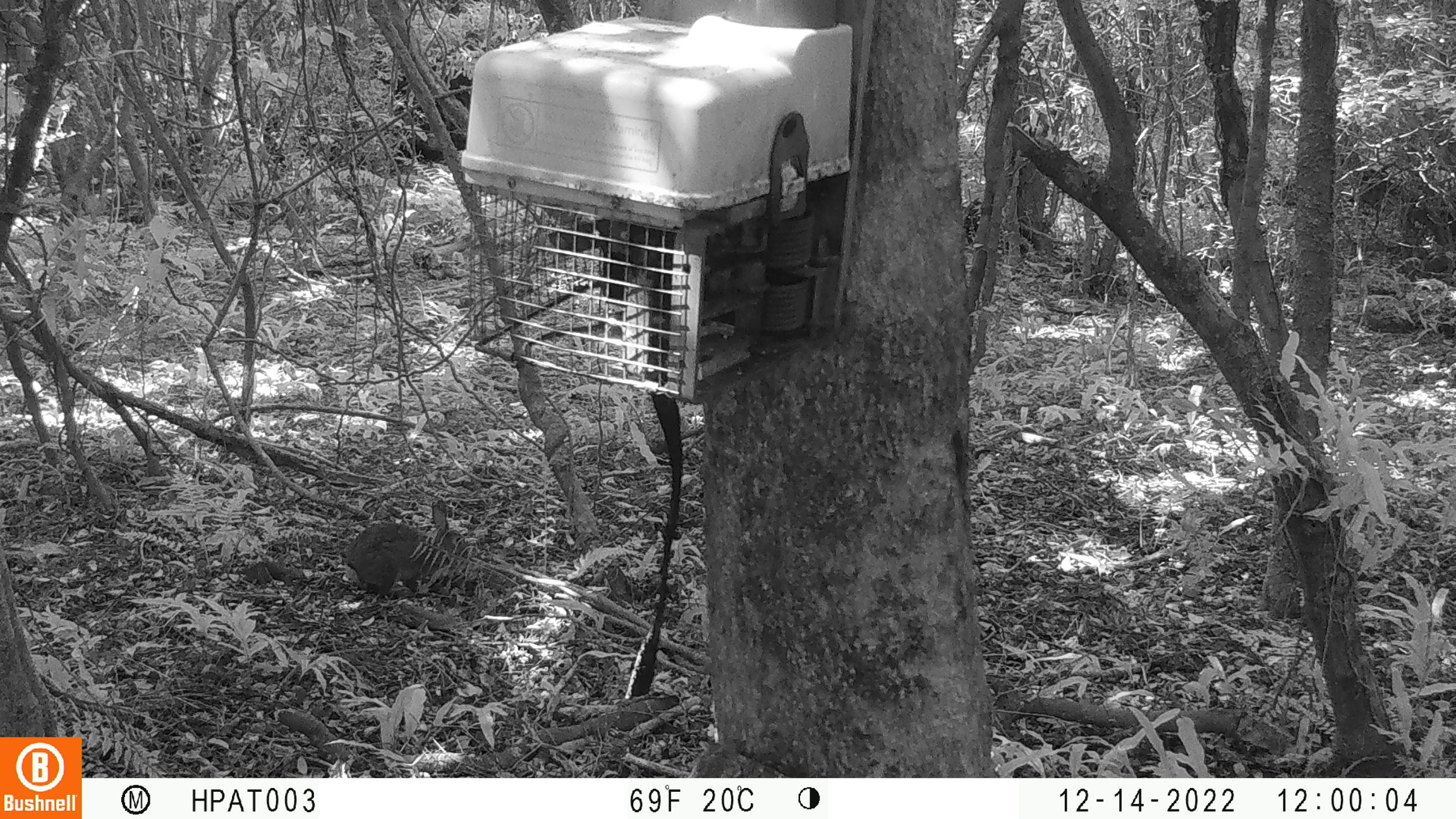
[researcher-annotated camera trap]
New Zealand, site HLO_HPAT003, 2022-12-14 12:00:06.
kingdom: Animalia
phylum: Chordata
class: Mammalia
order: Lagomorpha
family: Leporidae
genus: Oryctolagus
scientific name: Oryctolagus cuniculus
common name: european rabbit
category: rabbit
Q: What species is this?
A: Rabbit (european rabbit) (Oryctolagus cuniculus).